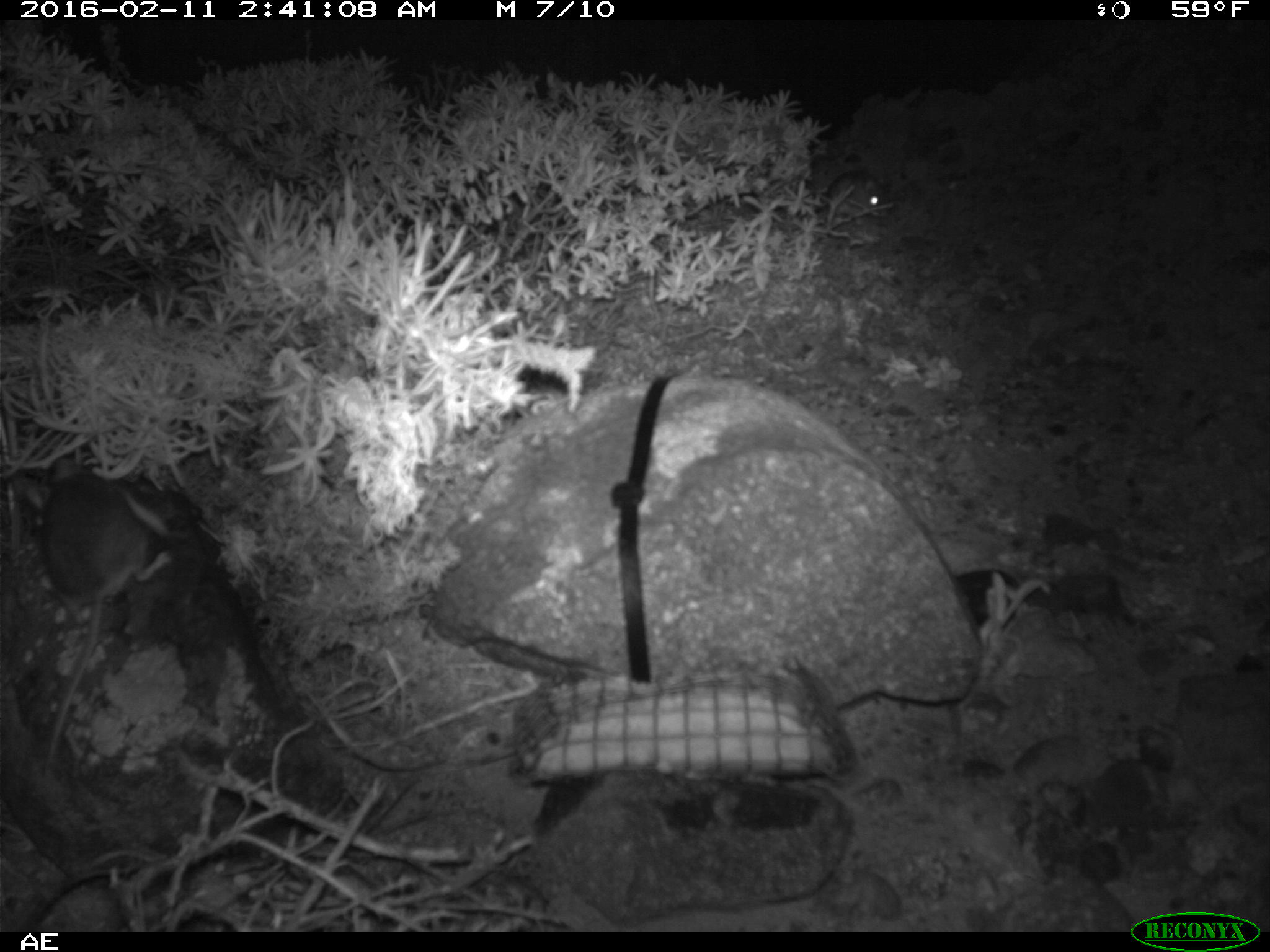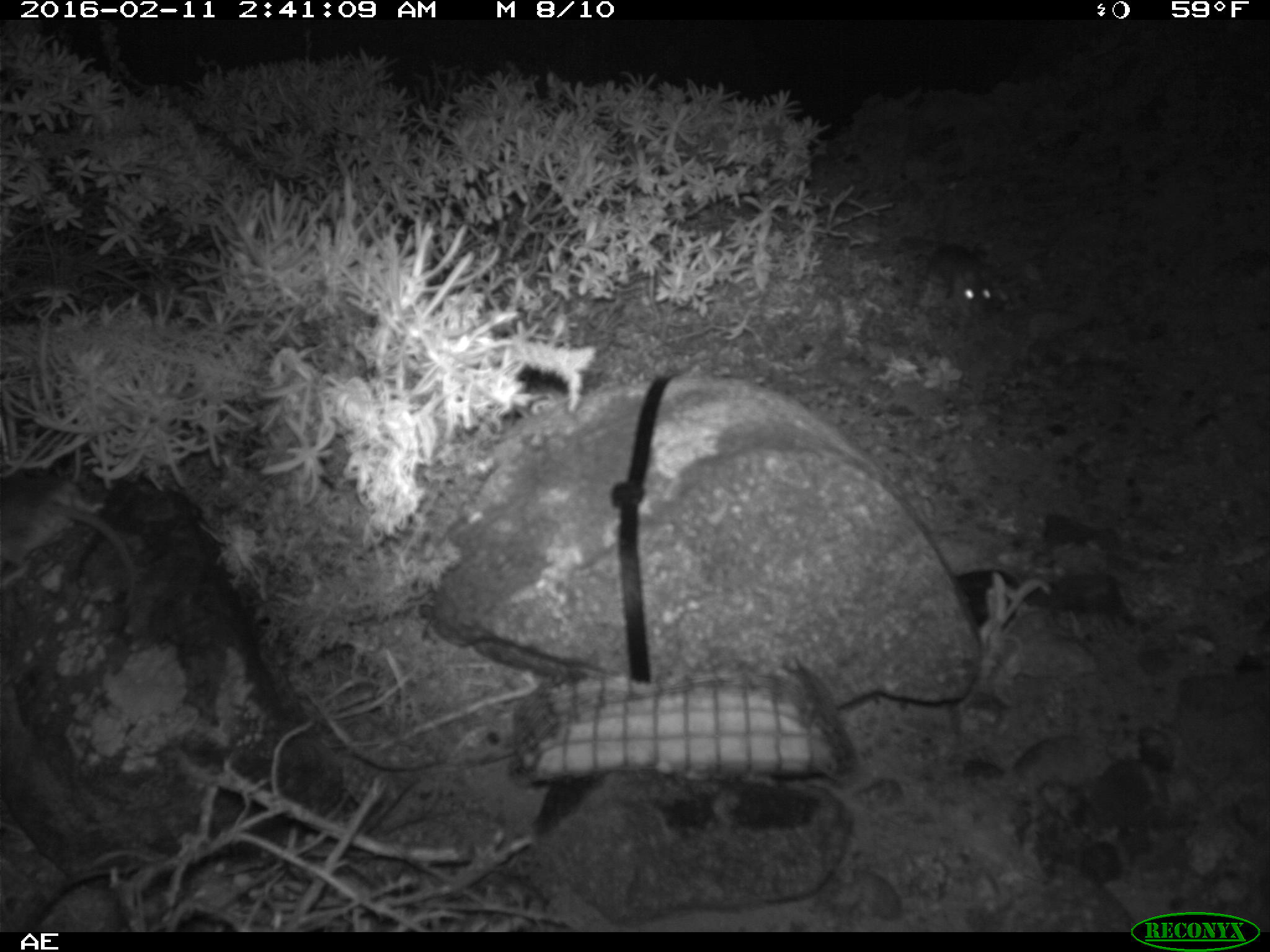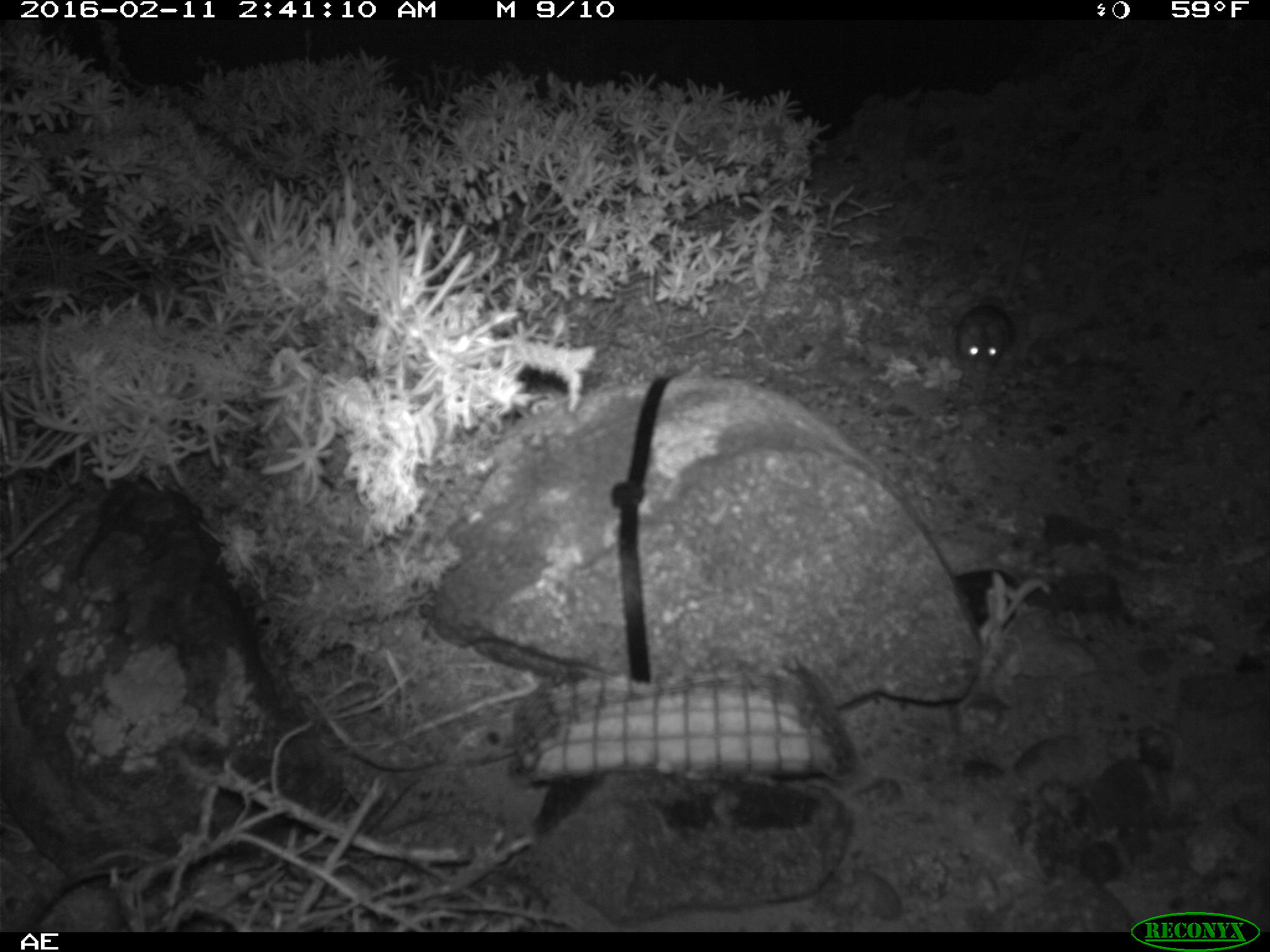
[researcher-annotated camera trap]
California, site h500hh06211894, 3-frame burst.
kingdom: Animalia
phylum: Chordata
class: Mammalia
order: Rodentia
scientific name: Rodentia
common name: rodent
Rodent (Rodentia).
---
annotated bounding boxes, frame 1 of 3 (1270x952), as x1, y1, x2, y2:
rodent: 32, 462, 174, 784; 820, 147, 889, 216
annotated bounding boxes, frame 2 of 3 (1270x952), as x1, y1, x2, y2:
rodent: 0, 475, 141, 605; 907, 240, 997, 317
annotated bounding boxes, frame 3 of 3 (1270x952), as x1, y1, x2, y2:
rodent: 954, 224, 1031, 379